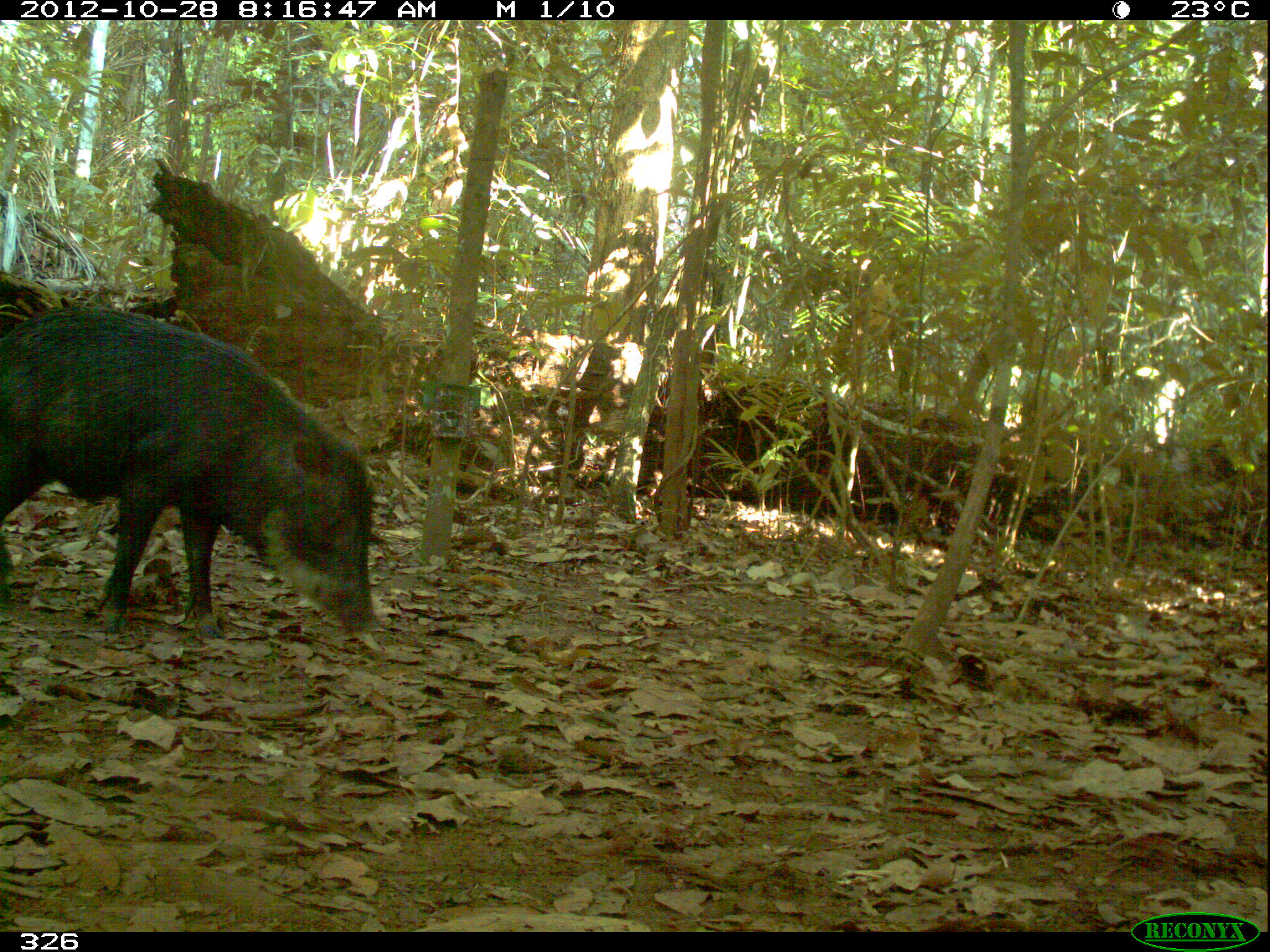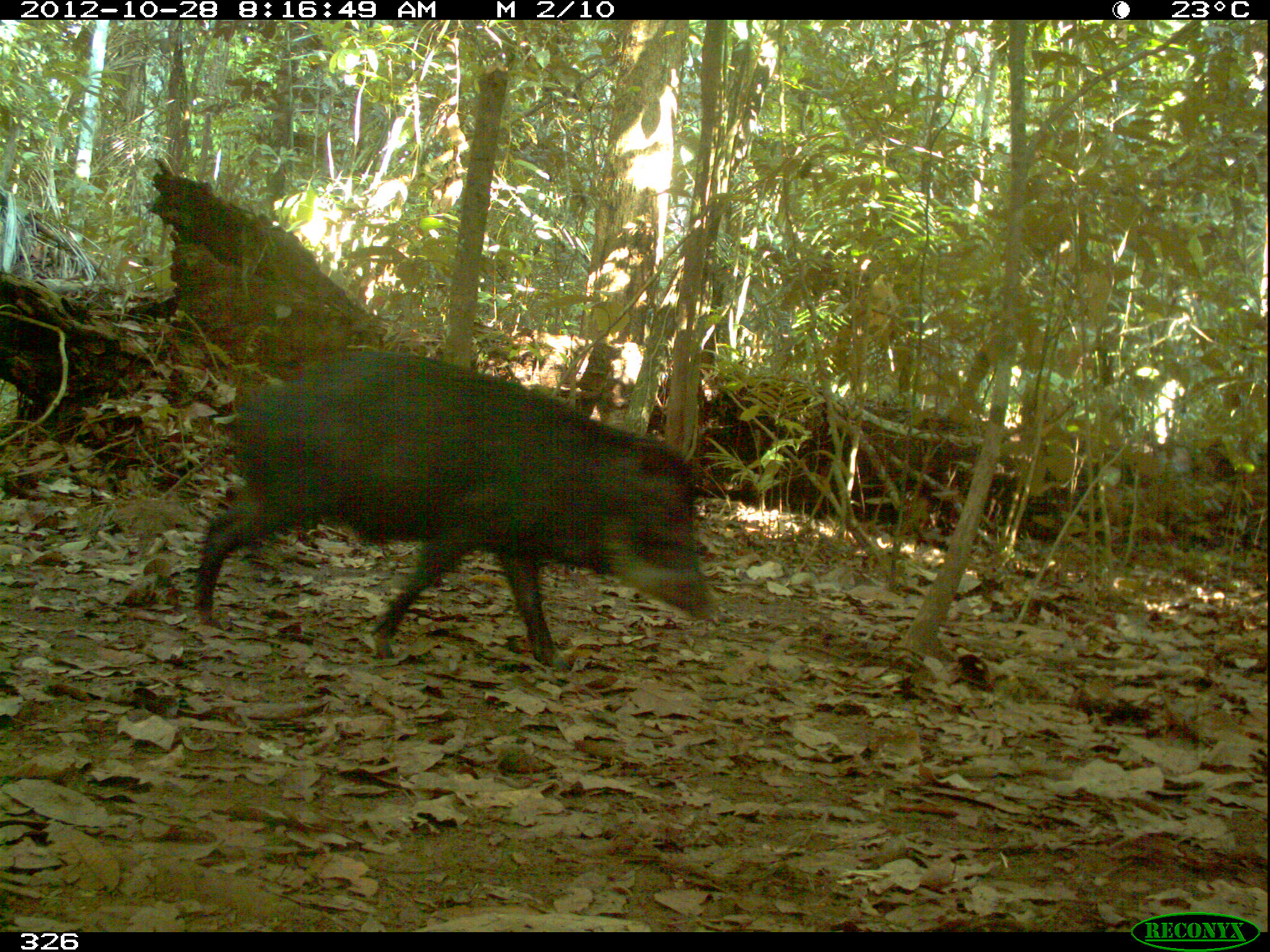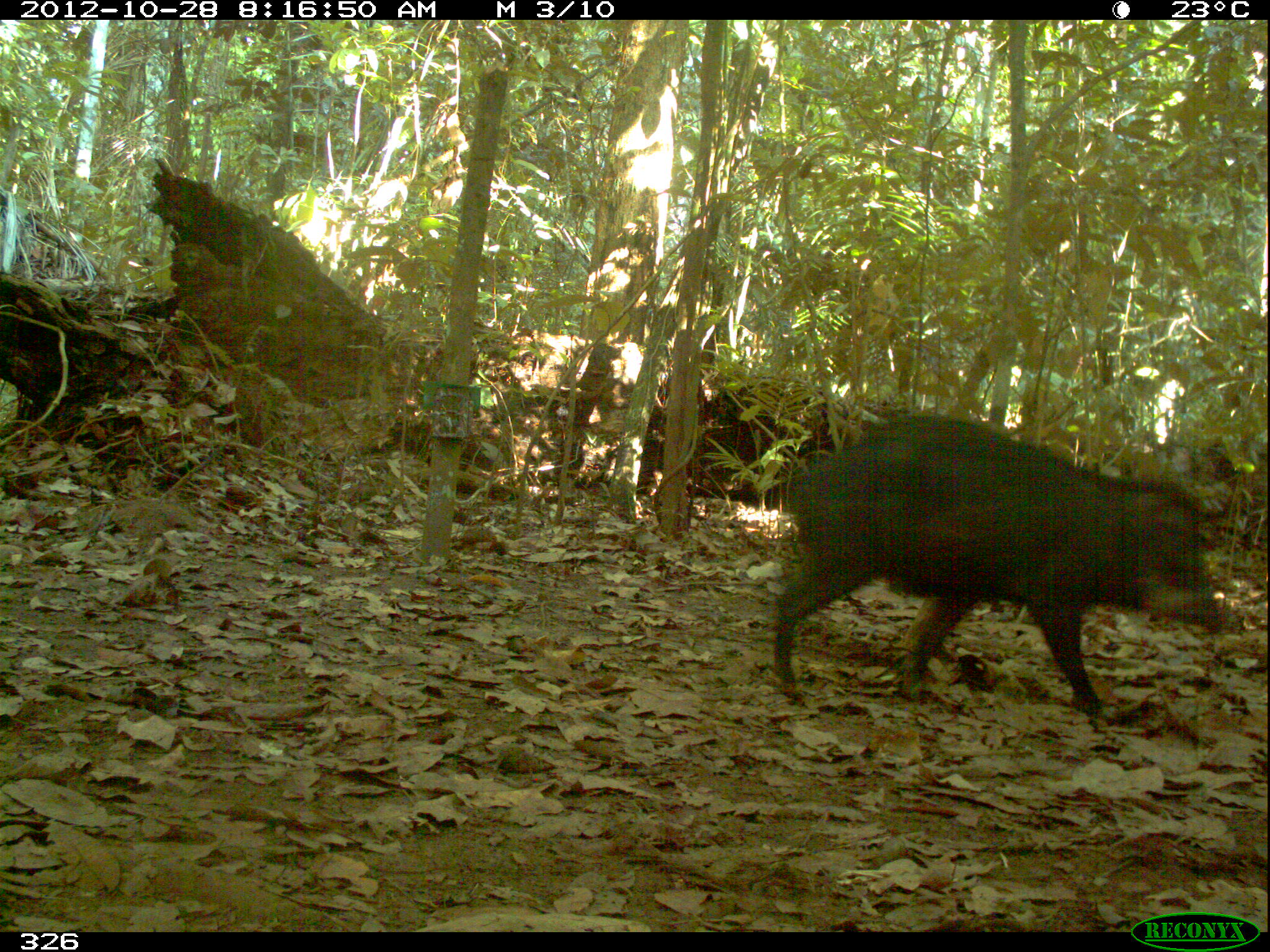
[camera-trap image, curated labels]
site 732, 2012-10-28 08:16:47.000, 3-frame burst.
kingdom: Animalia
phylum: Chordata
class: Mammalia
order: Artiodactyla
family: Tayassuidae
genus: Tayassu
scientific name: Tayassu pecari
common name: white-lipped peccary